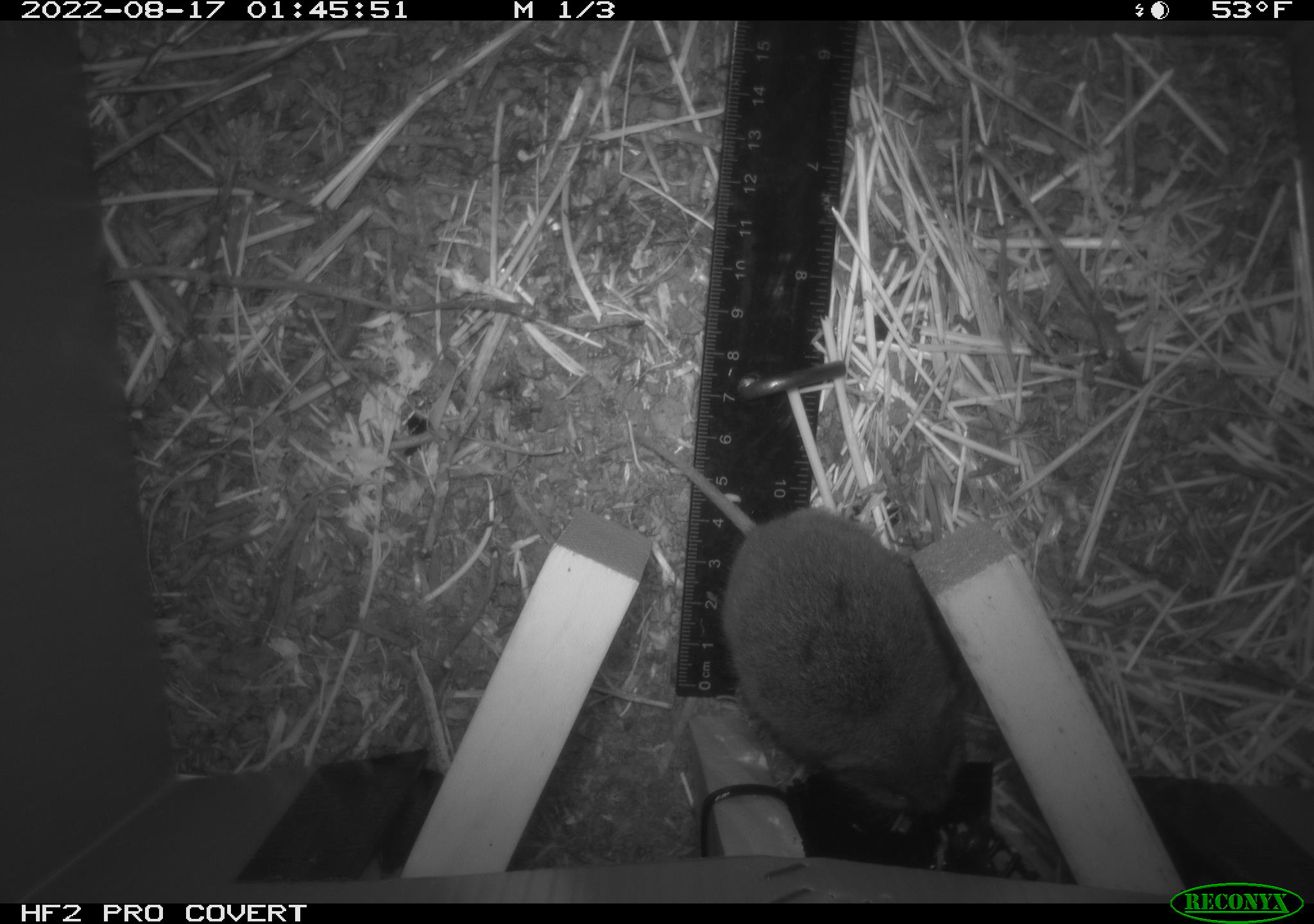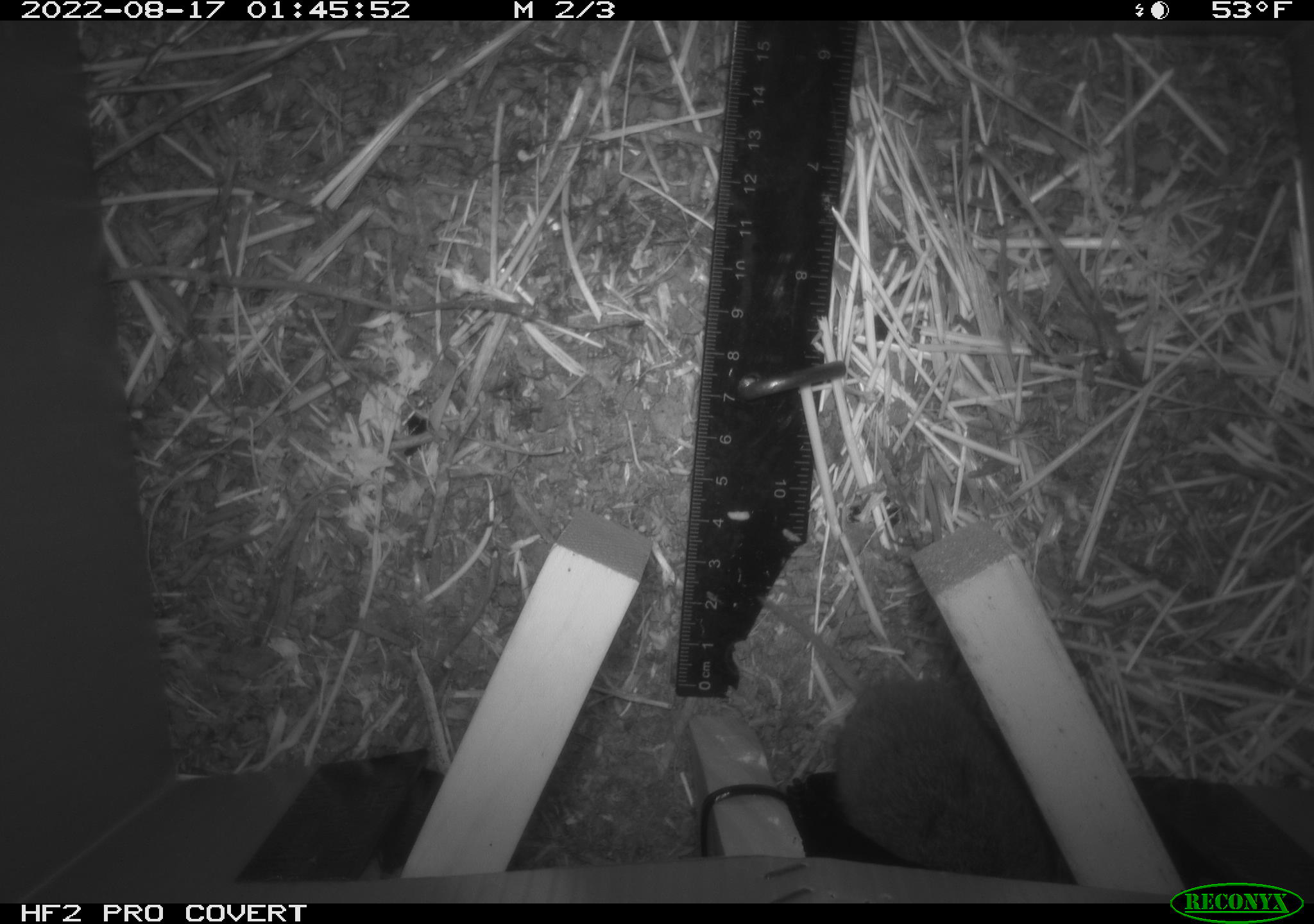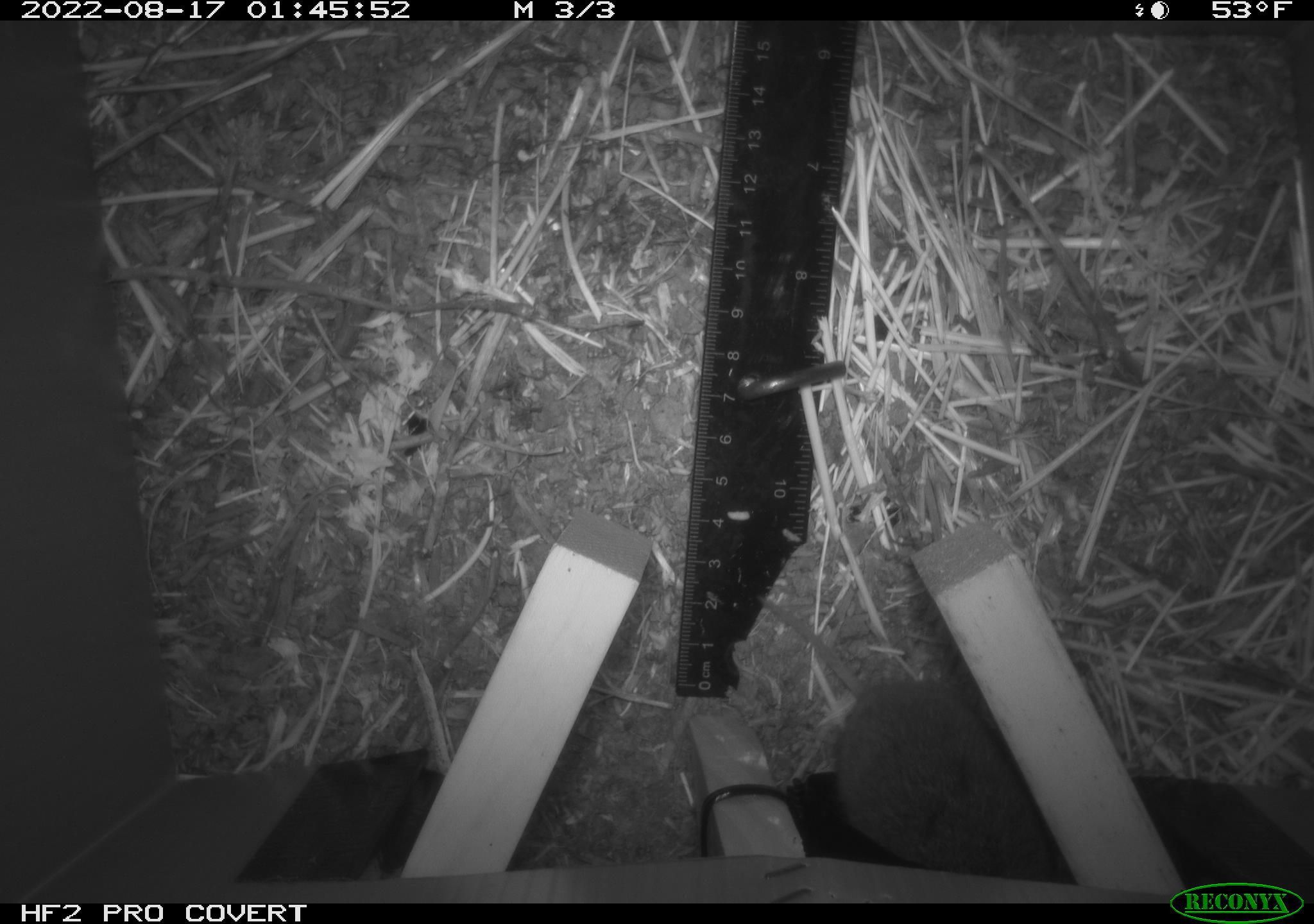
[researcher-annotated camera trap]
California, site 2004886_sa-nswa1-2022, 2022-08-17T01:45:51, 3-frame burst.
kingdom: Animalia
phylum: Chordata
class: Mammalia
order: Rodentia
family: Cricetidae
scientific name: Cricetidae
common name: hamsters, voles, lemmings, and allies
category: cricetidae family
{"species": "cricetidae family (hamsters, voles, lemmings, and allies) (Cricetidae)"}